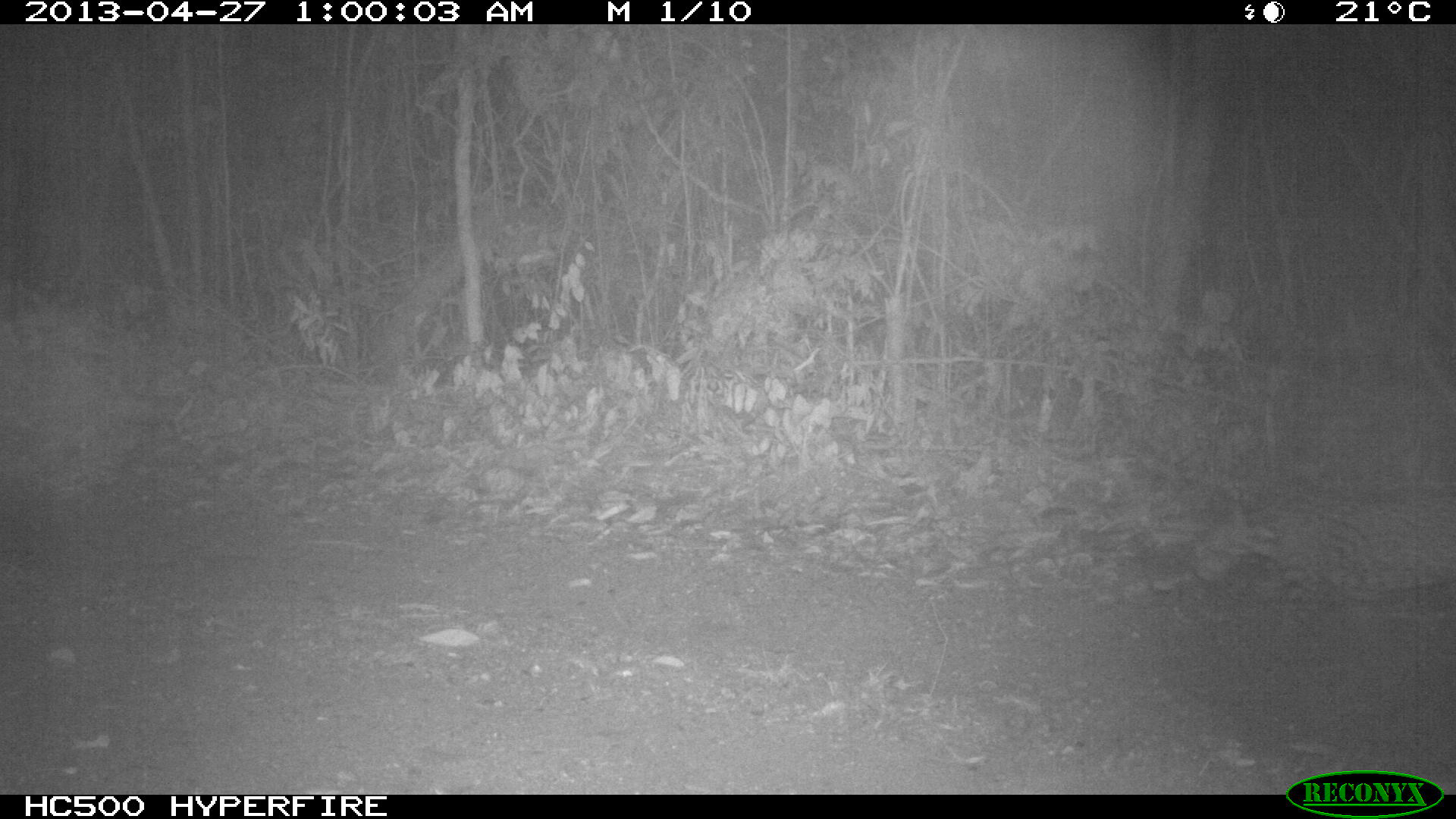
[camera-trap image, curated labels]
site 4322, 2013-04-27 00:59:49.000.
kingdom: Animalia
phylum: Chordata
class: Mammalia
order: Carnivora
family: Felidae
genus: Leopardus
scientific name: Leopardus pardalis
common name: ocelot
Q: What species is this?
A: Leopardus pardalis (ocelot).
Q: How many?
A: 1.